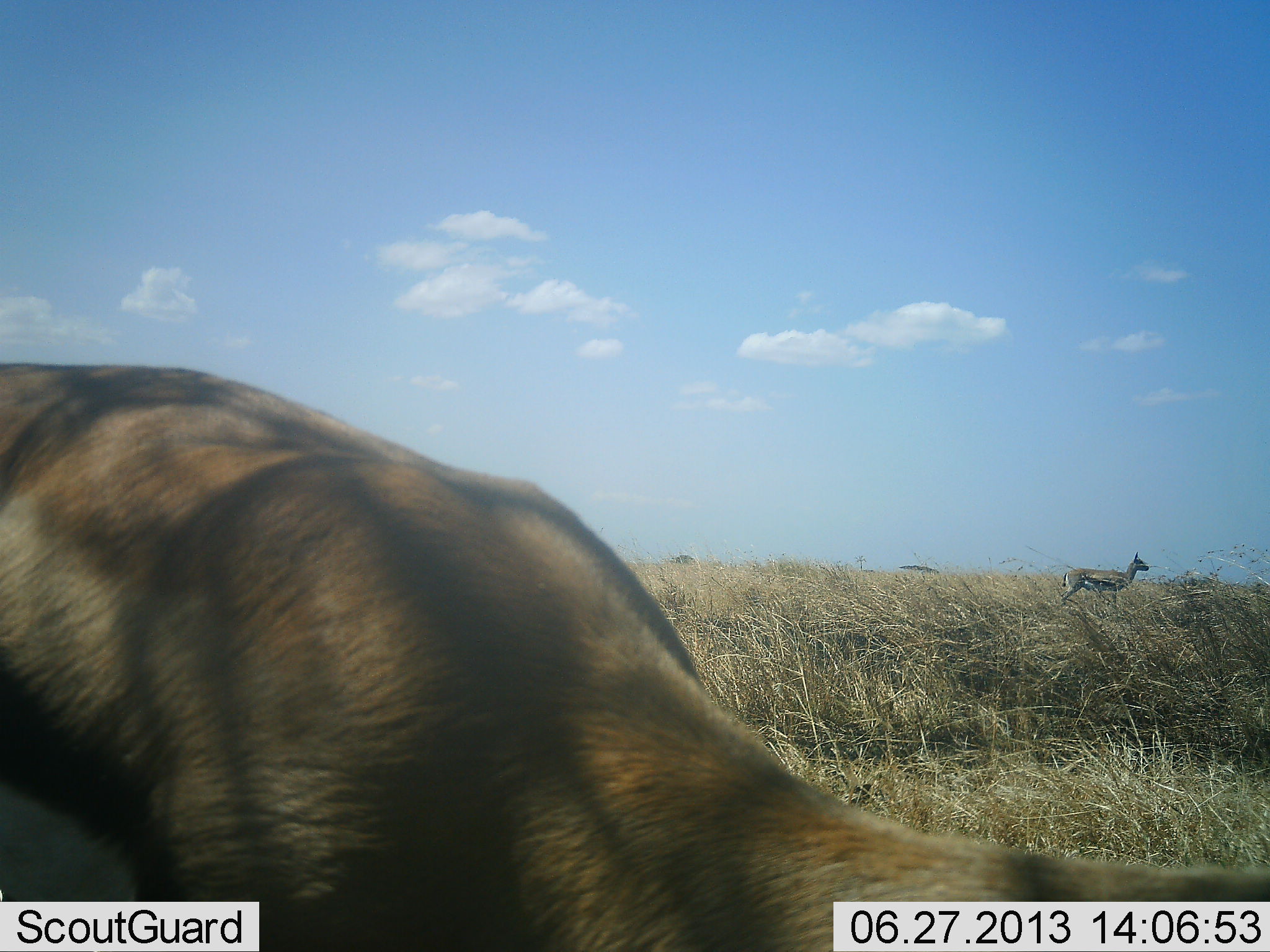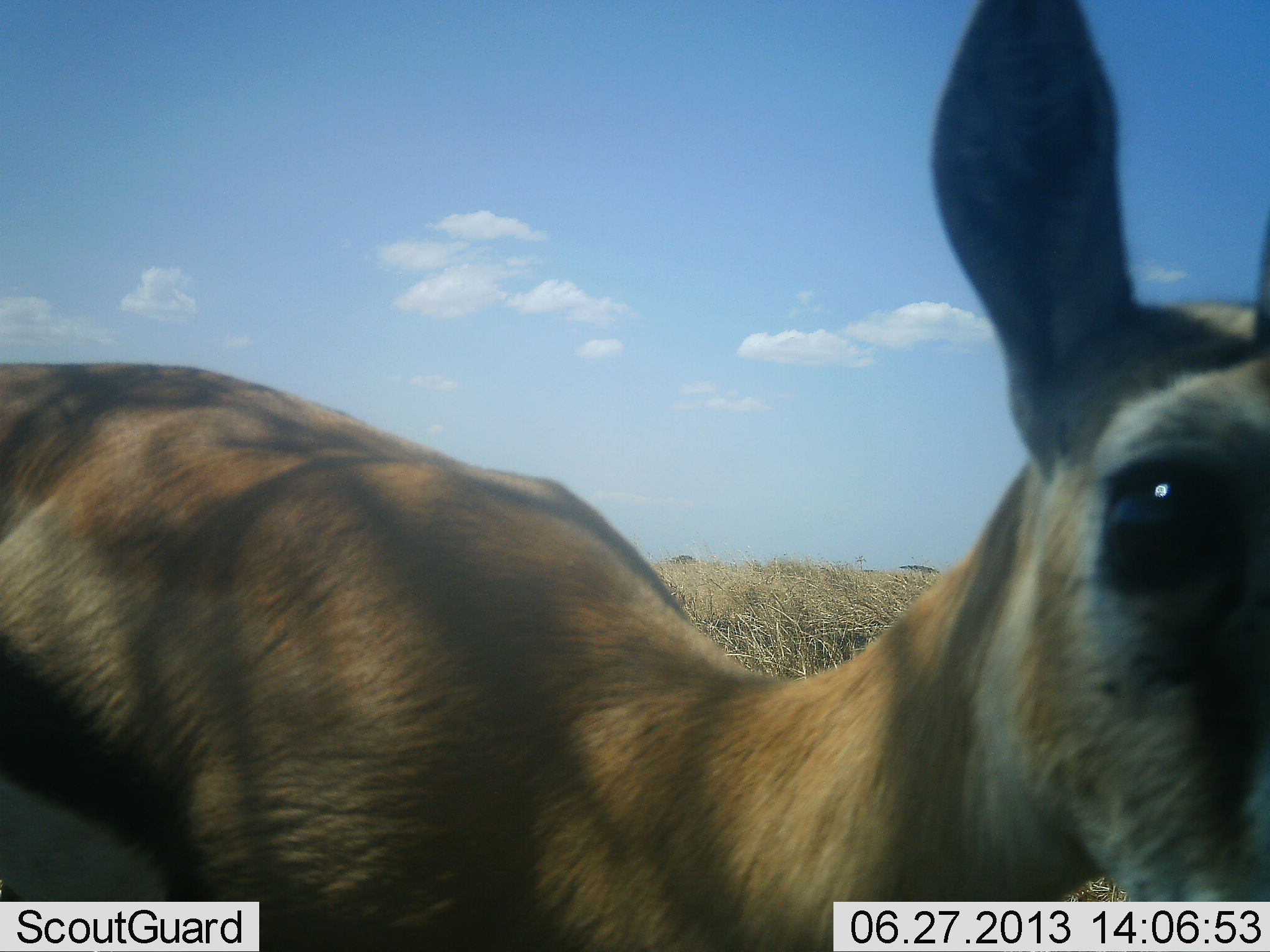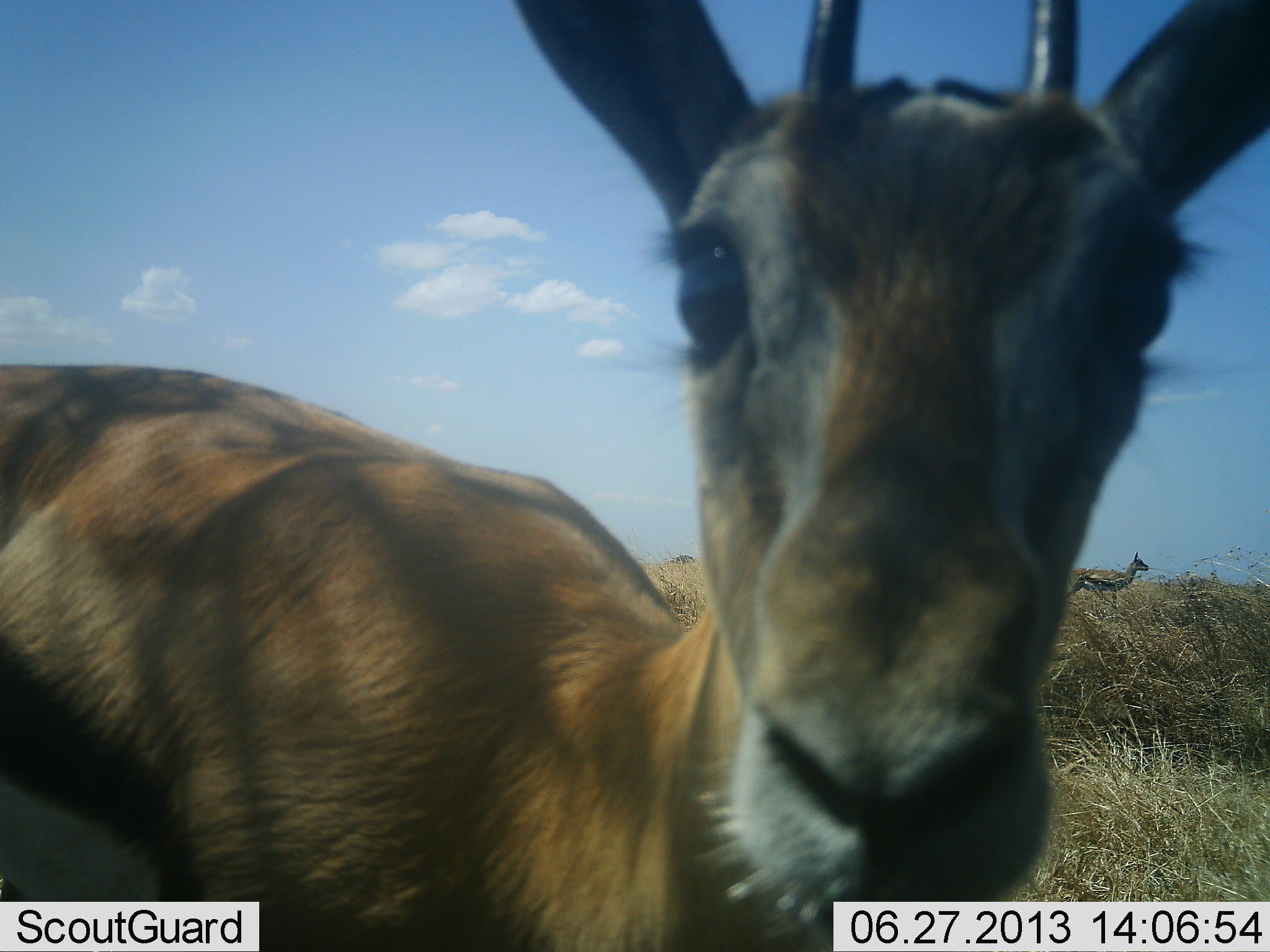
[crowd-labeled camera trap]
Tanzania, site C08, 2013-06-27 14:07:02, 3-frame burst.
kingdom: Animalia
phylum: Chordata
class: Mammalia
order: Artiodactyla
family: Bovidae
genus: Eudorcas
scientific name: Eudorcas thomsonii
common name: thomson's gazelle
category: gazellethomsons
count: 2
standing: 100%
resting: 0%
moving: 9%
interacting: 0%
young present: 0%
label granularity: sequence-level